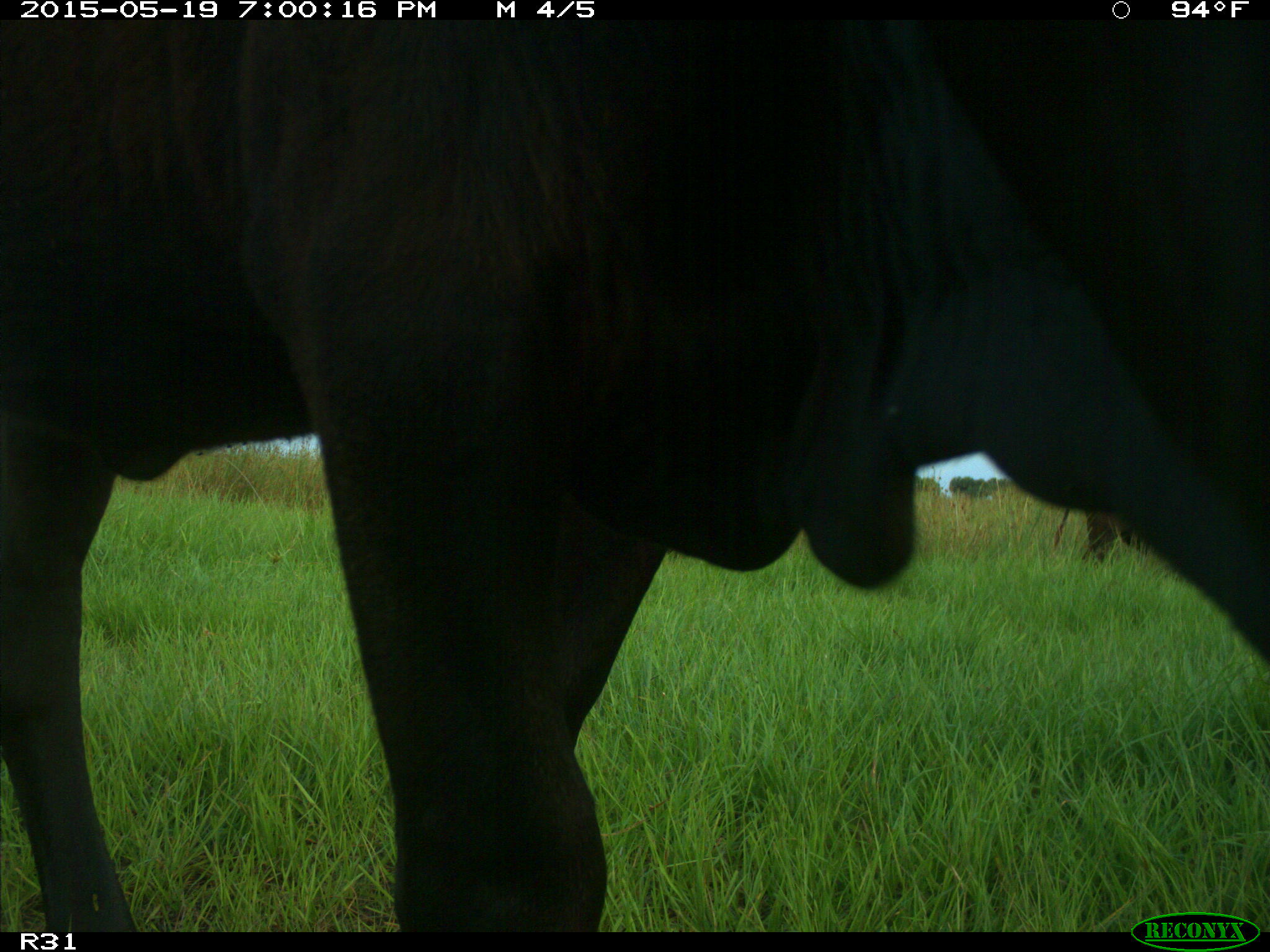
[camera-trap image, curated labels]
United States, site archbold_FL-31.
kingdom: Animalia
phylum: Chordata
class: Mammalia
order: Artiodactyla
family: Bovidae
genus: Bos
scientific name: Bos taurus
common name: domestic cow